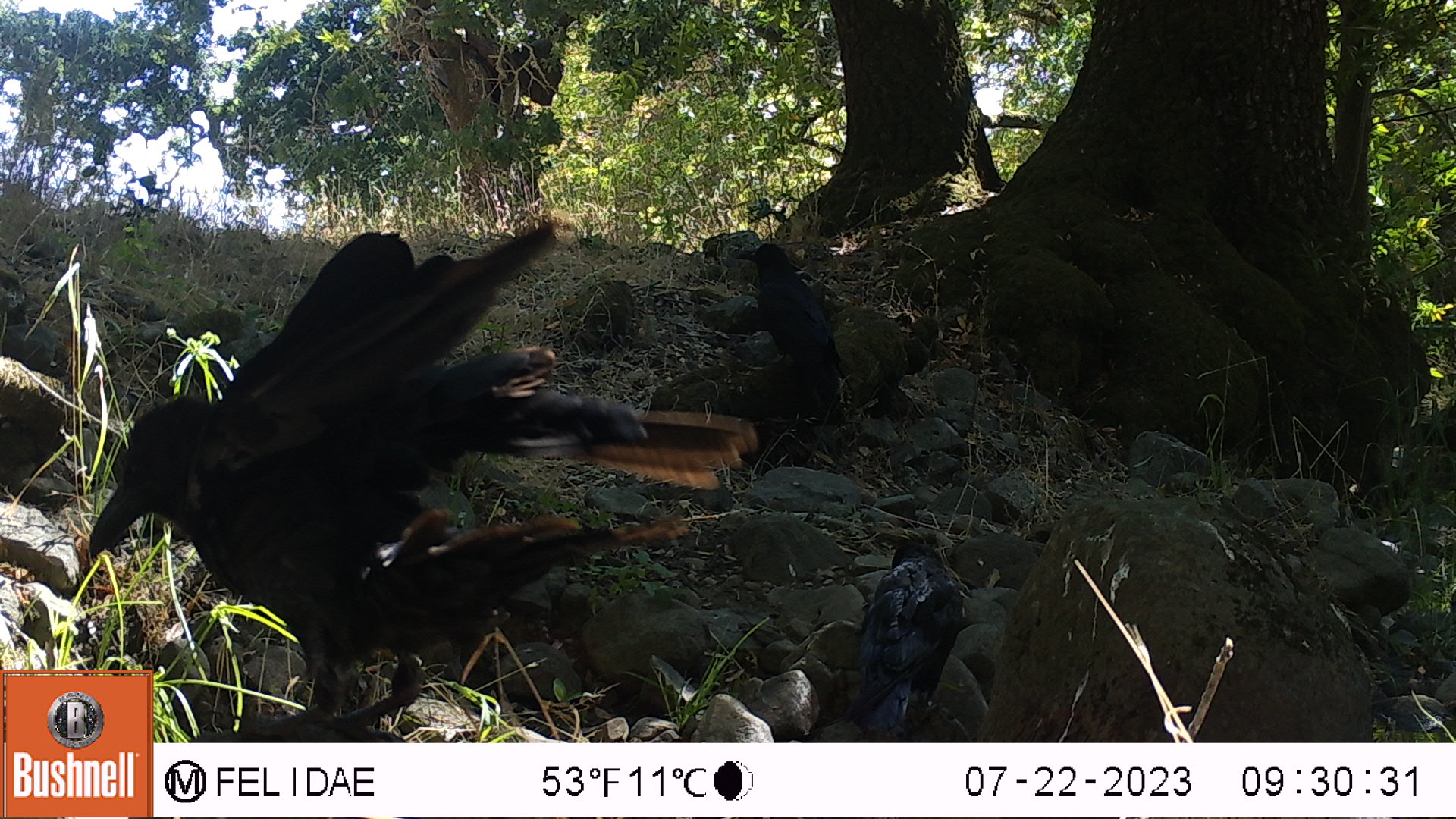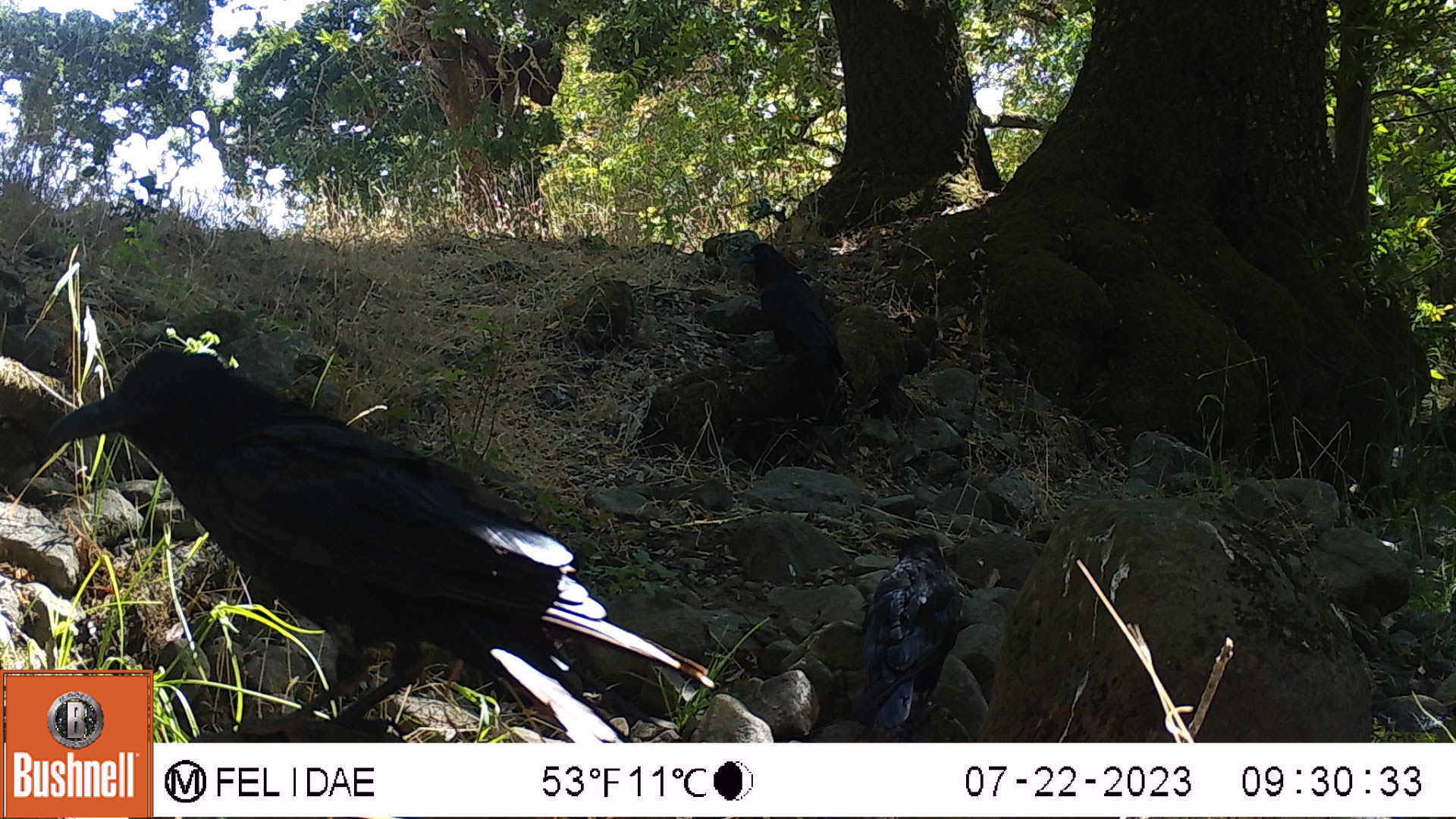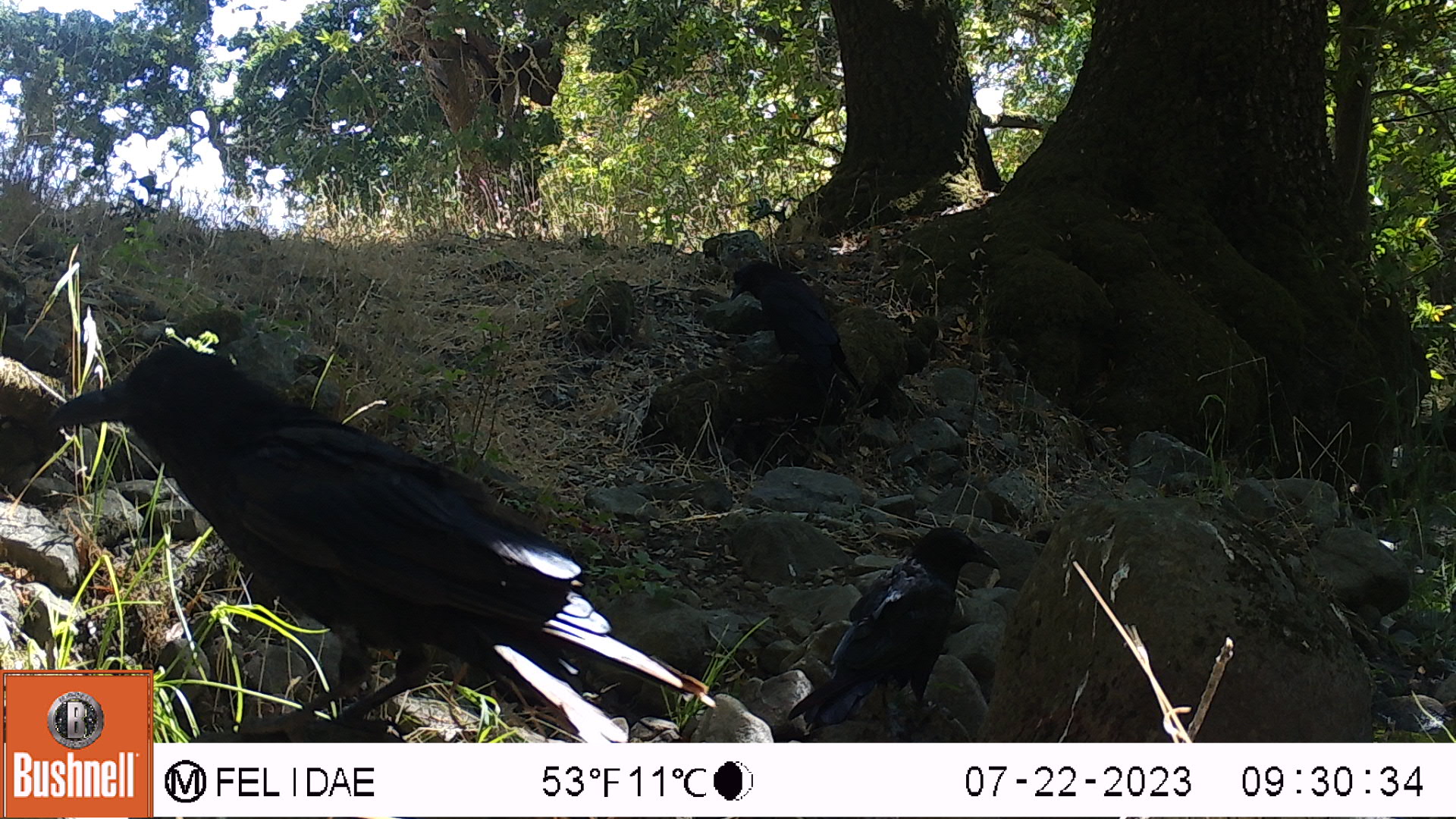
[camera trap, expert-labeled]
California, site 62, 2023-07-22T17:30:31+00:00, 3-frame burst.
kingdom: Animalia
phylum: Chordata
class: Aves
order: Passeriformes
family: Corvidae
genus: Corvus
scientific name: Corvus brachyrhynchos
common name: american crow